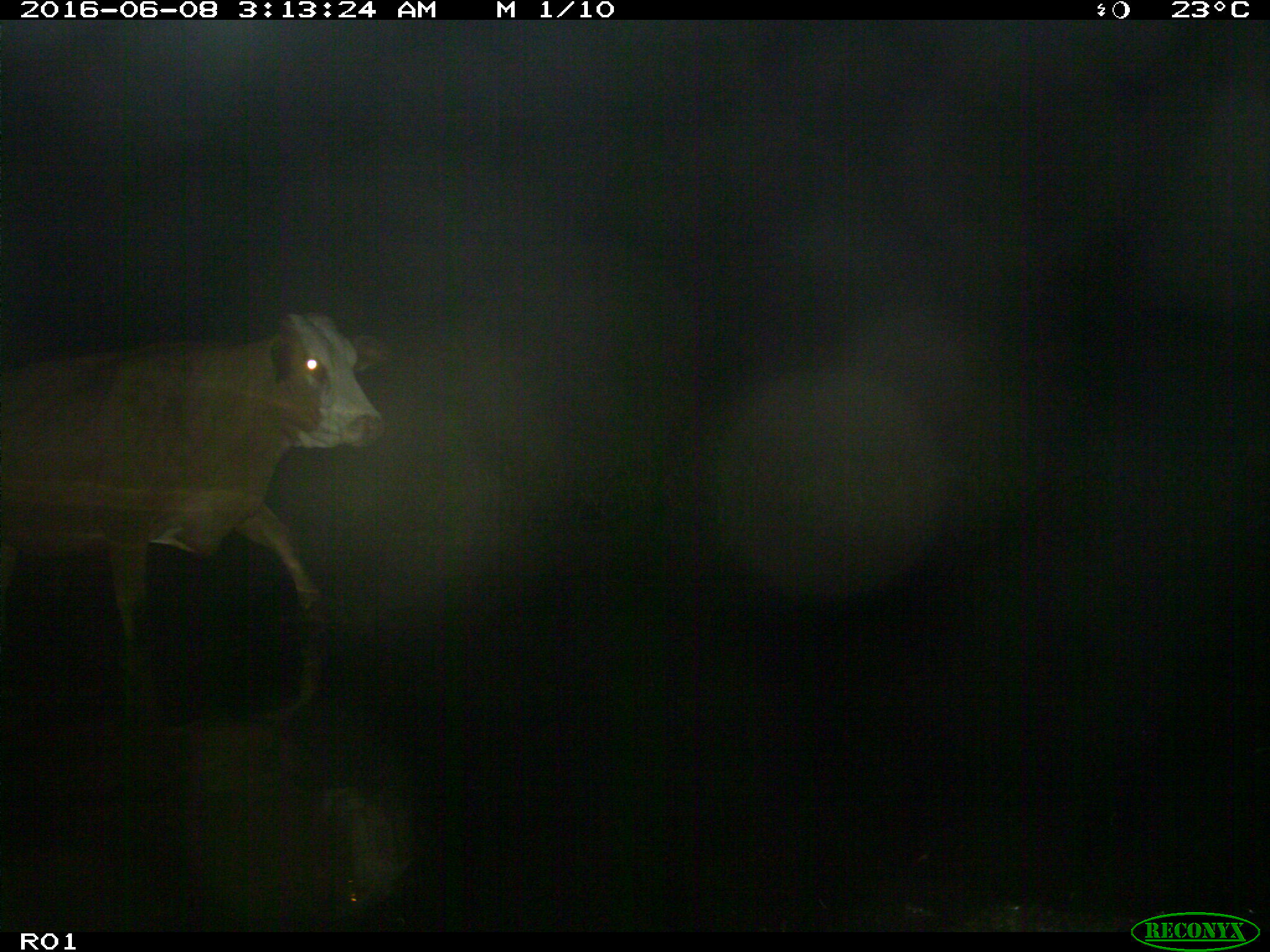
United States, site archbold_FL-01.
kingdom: Animalia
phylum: Chordata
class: Mammalia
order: Artiodactyla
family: Bovidae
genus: Bos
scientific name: Bos taurus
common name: domestic cow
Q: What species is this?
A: Bos taurus (domestic cow).